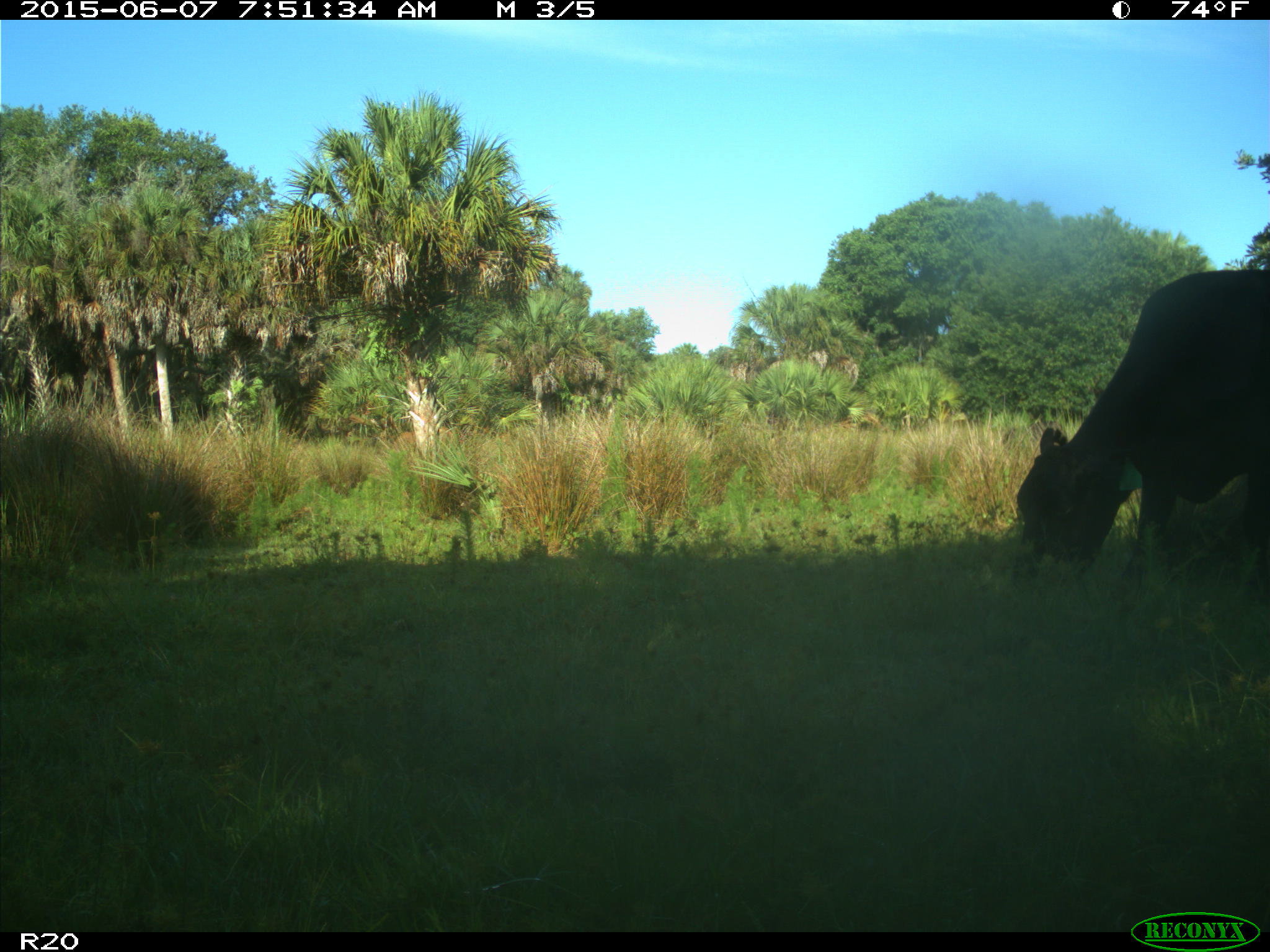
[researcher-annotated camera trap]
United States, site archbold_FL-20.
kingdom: Animalia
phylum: Chordata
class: Mammalia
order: Artiodactyla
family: Bovidae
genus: Bos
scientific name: Bos taurus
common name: domestic cow